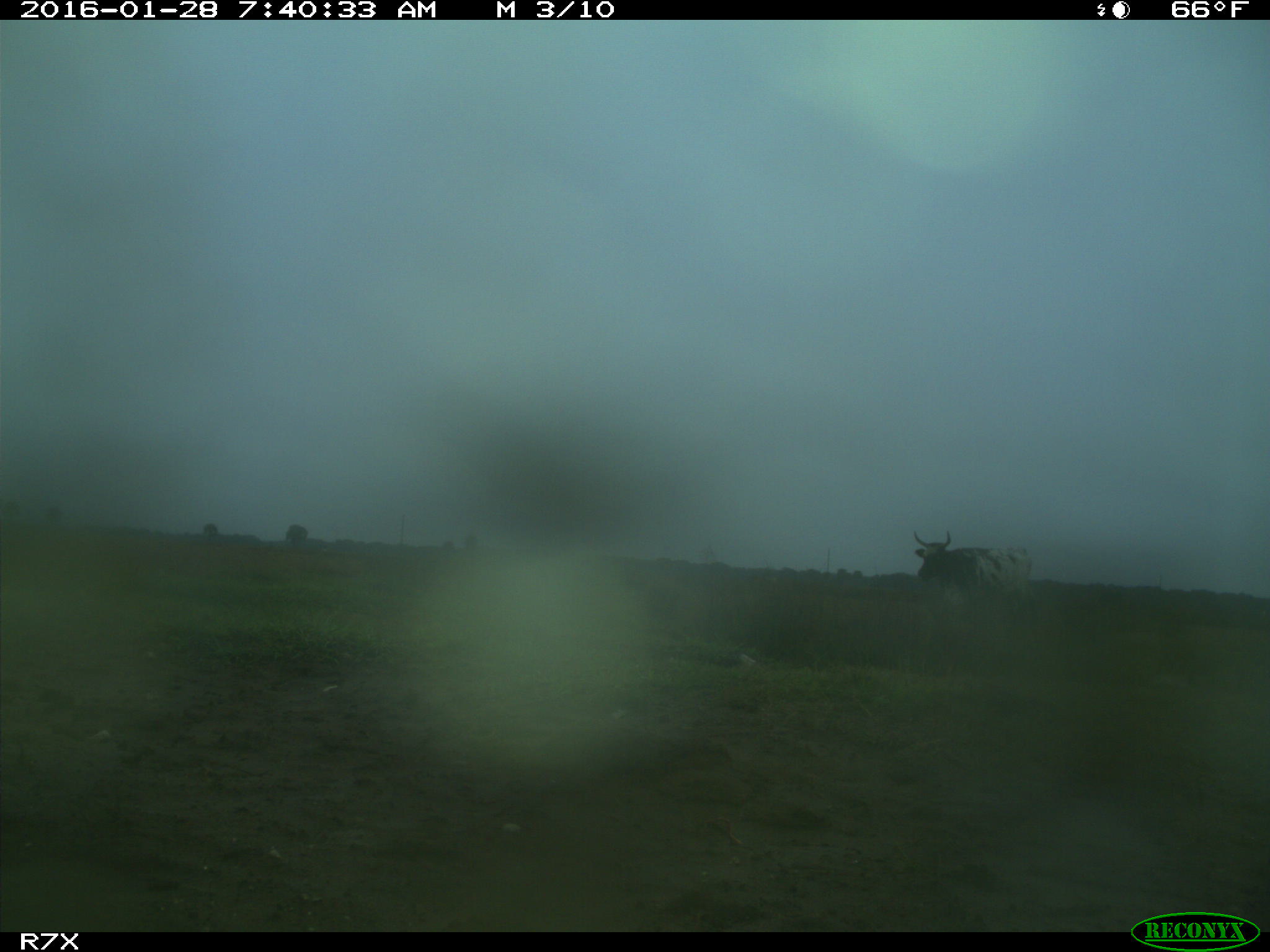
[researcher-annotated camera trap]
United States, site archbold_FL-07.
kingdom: Animalia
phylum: Chordata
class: Mammalia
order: Artiodactyla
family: Bovidae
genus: Bos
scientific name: Bos taurus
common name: domestic cow